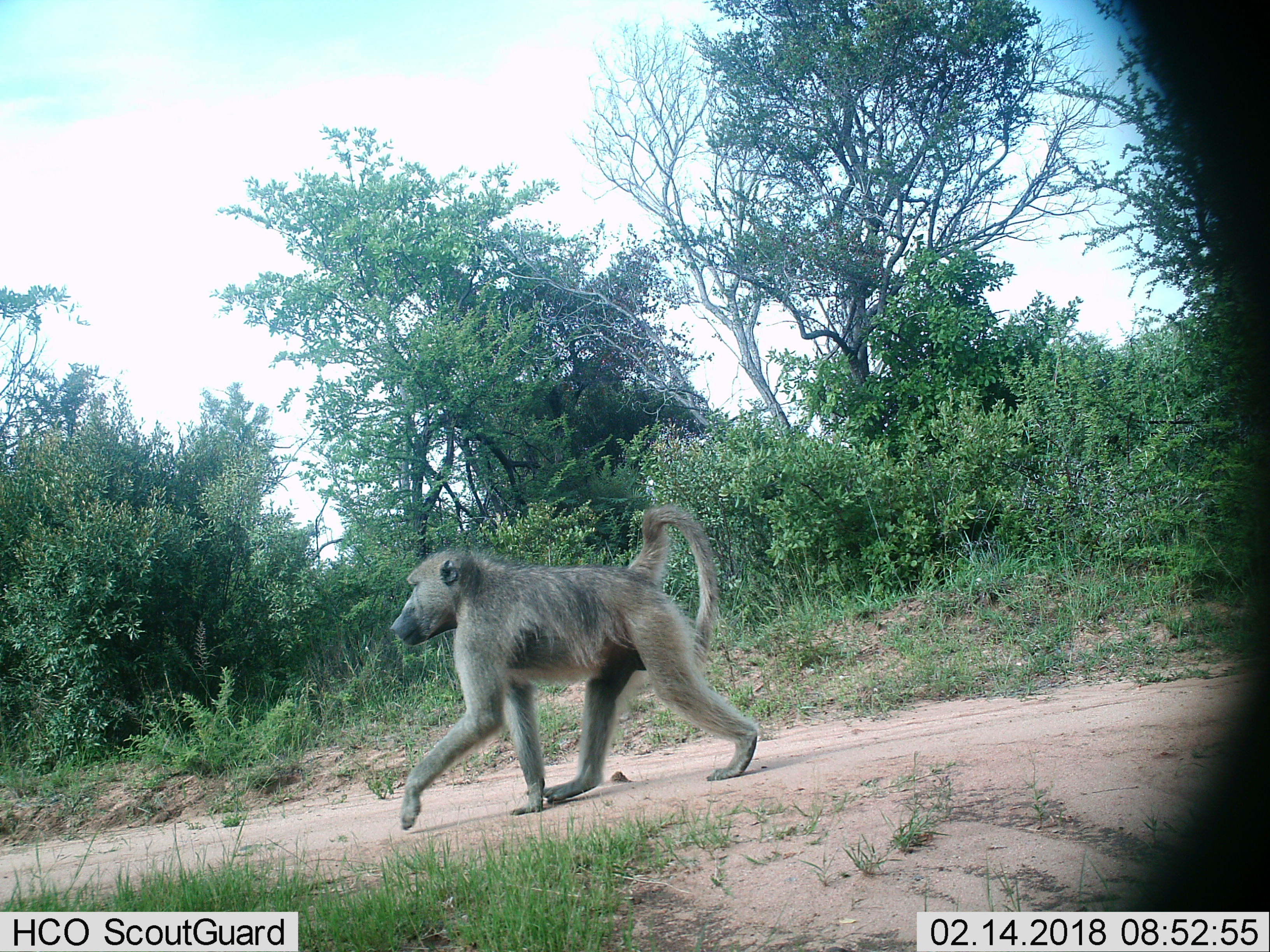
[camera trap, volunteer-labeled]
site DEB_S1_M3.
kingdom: Animalia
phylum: Chordata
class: Mammalia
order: Primates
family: Cercopithecidae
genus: Papio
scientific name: Papio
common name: baboon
Baboon (Papio), count 1. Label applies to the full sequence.